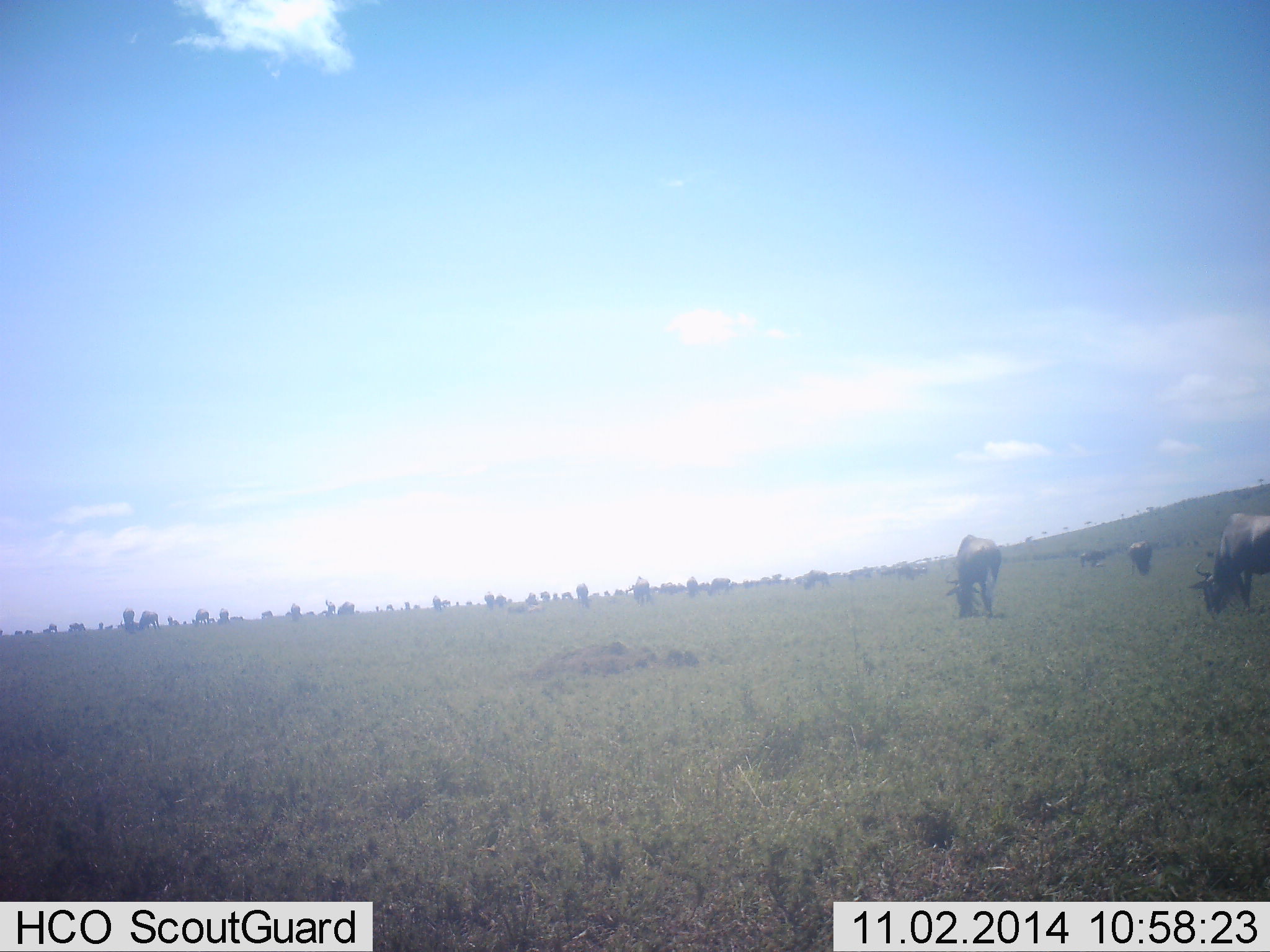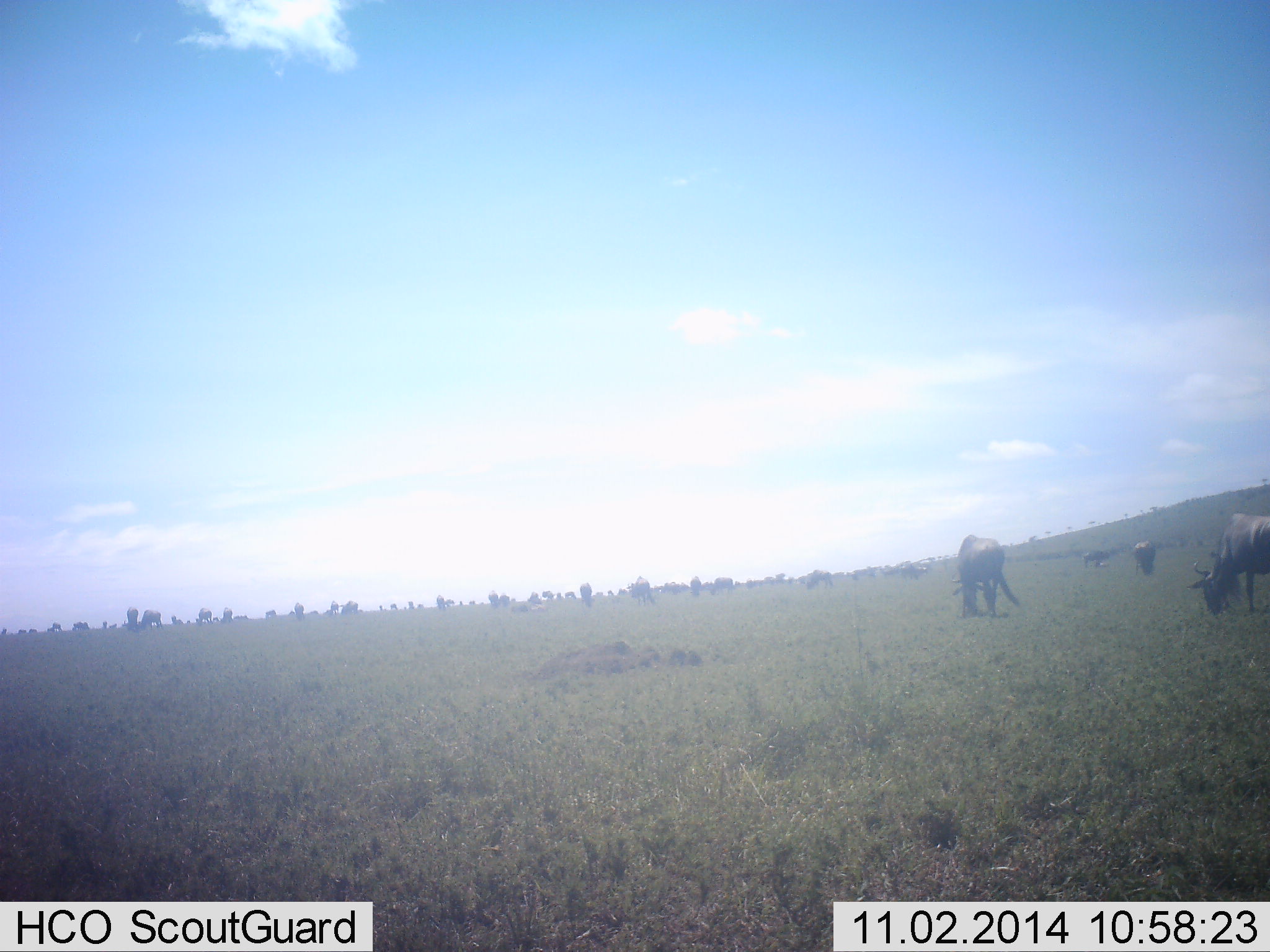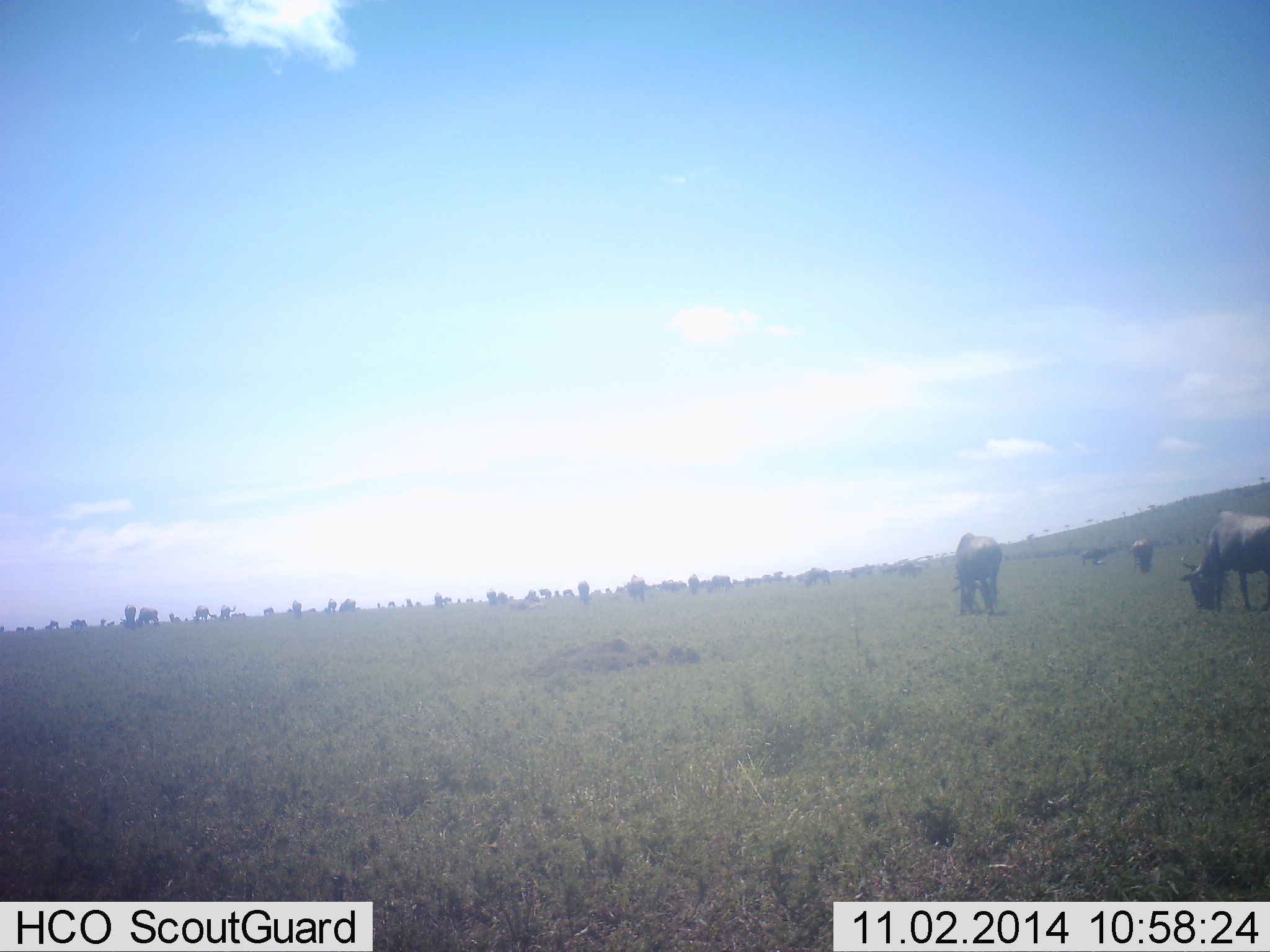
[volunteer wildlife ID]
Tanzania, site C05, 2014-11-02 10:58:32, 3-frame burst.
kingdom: Animalia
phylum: Chordata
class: Mammalia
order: Artiodactyla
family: Bovidae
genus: Connochaetes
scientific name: Connochaetes taurinus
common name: blue wildebeest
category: wildebeest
Wildebeest (blue wildebeest) (Connochaetes taurinus), count 51+. Behavior (volunteer vote fractions): standing 30%, resting 10%, moving 30%, interacting 0%. Young present (vote fraction): 0%. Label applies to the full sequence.